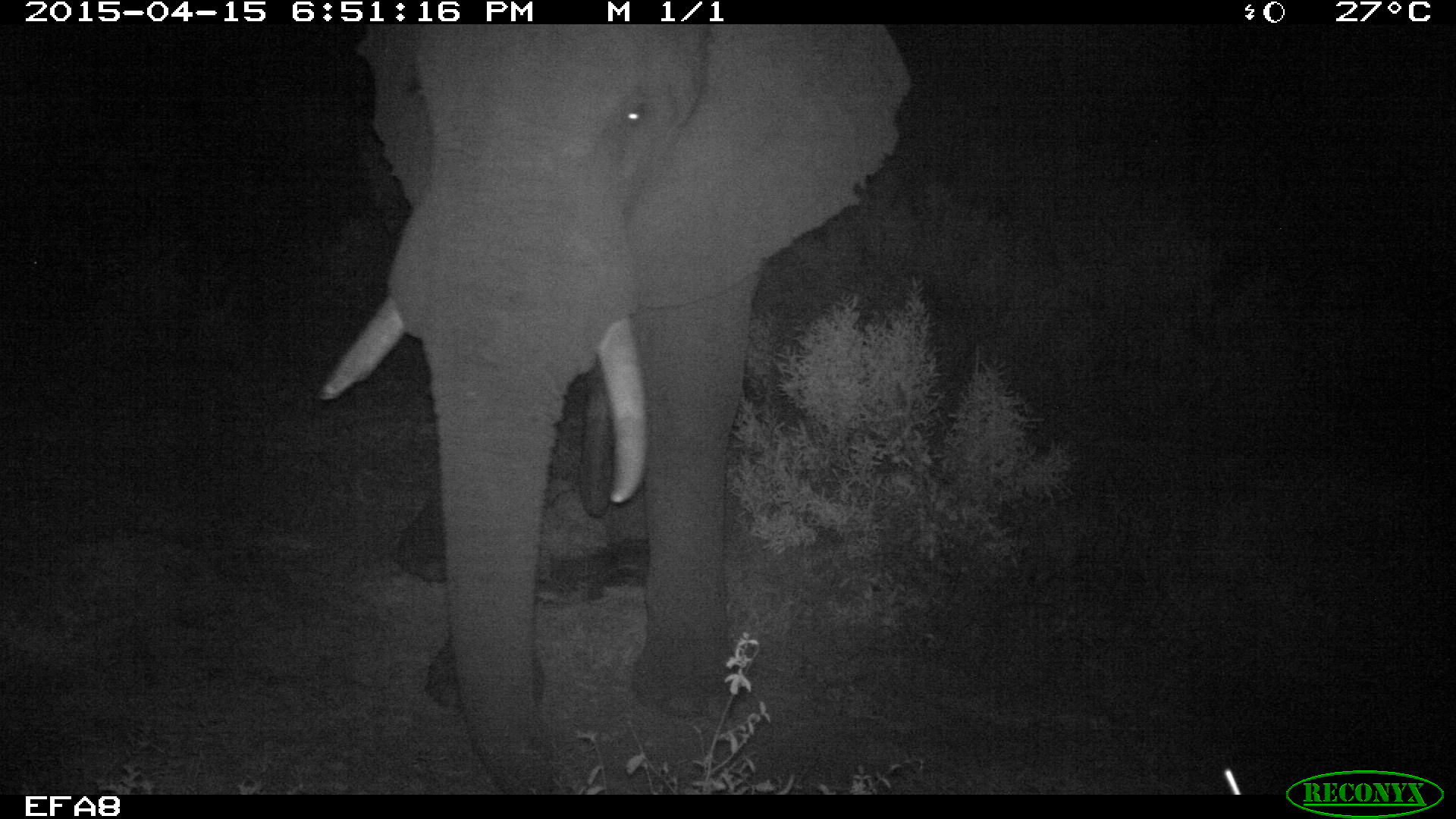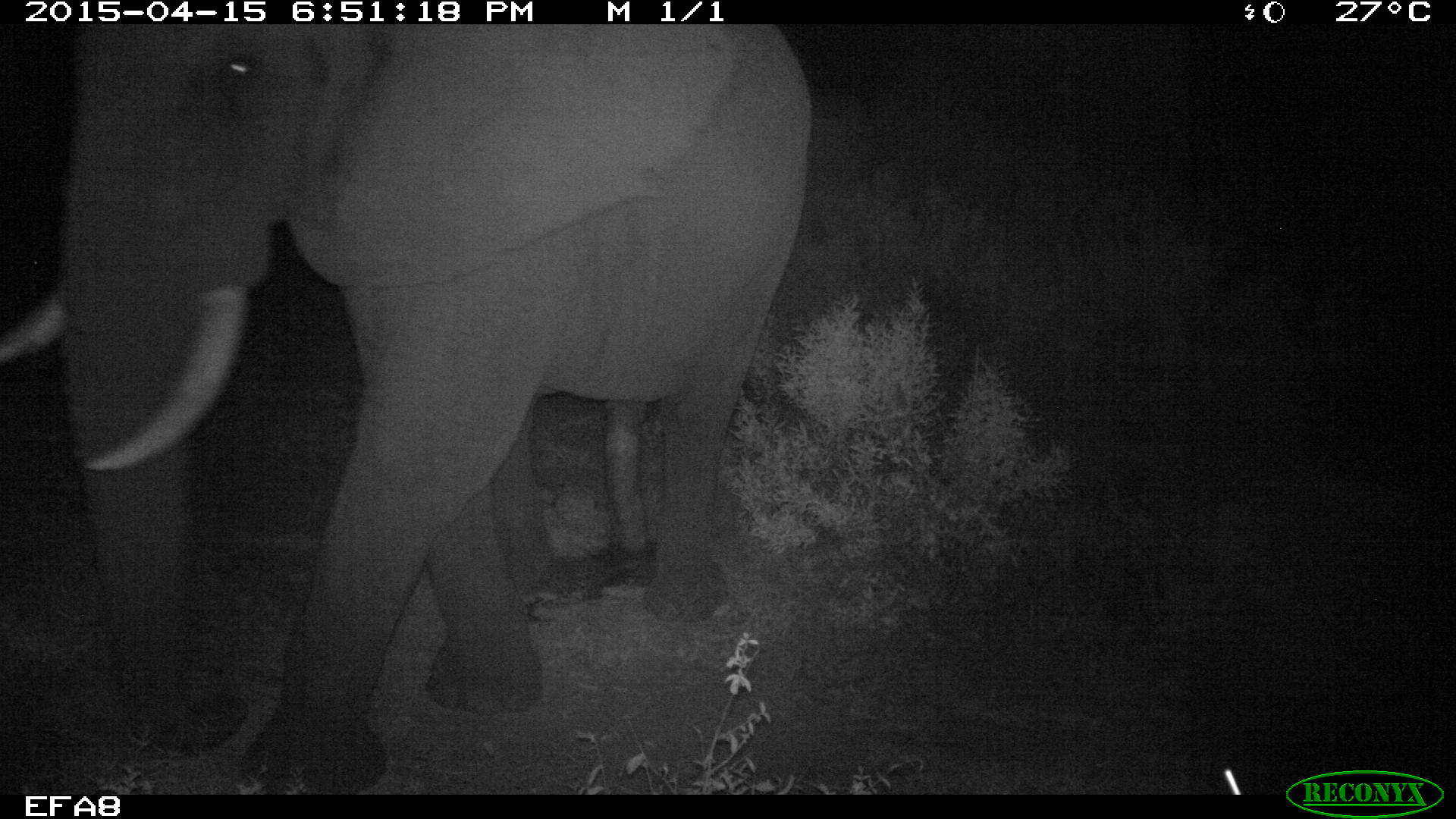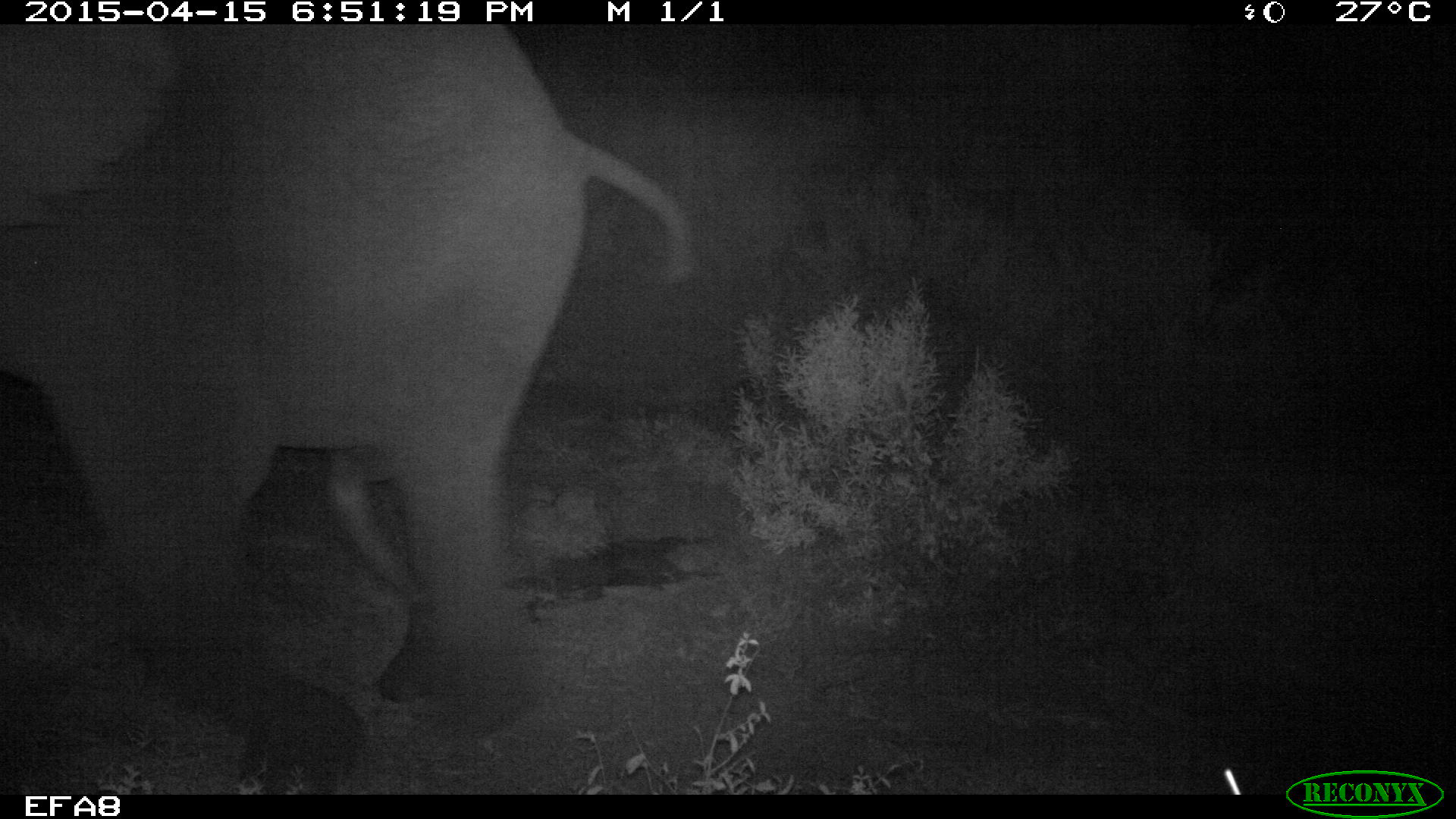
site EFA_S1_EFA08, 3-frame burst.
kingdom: Animalia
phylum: Chordata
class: Mammalia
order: Proboscidea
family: Elephantidae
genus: Loxodonta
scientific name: Loxodonta africana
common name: african bush elephant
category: elephant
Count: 1.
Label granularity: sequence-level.